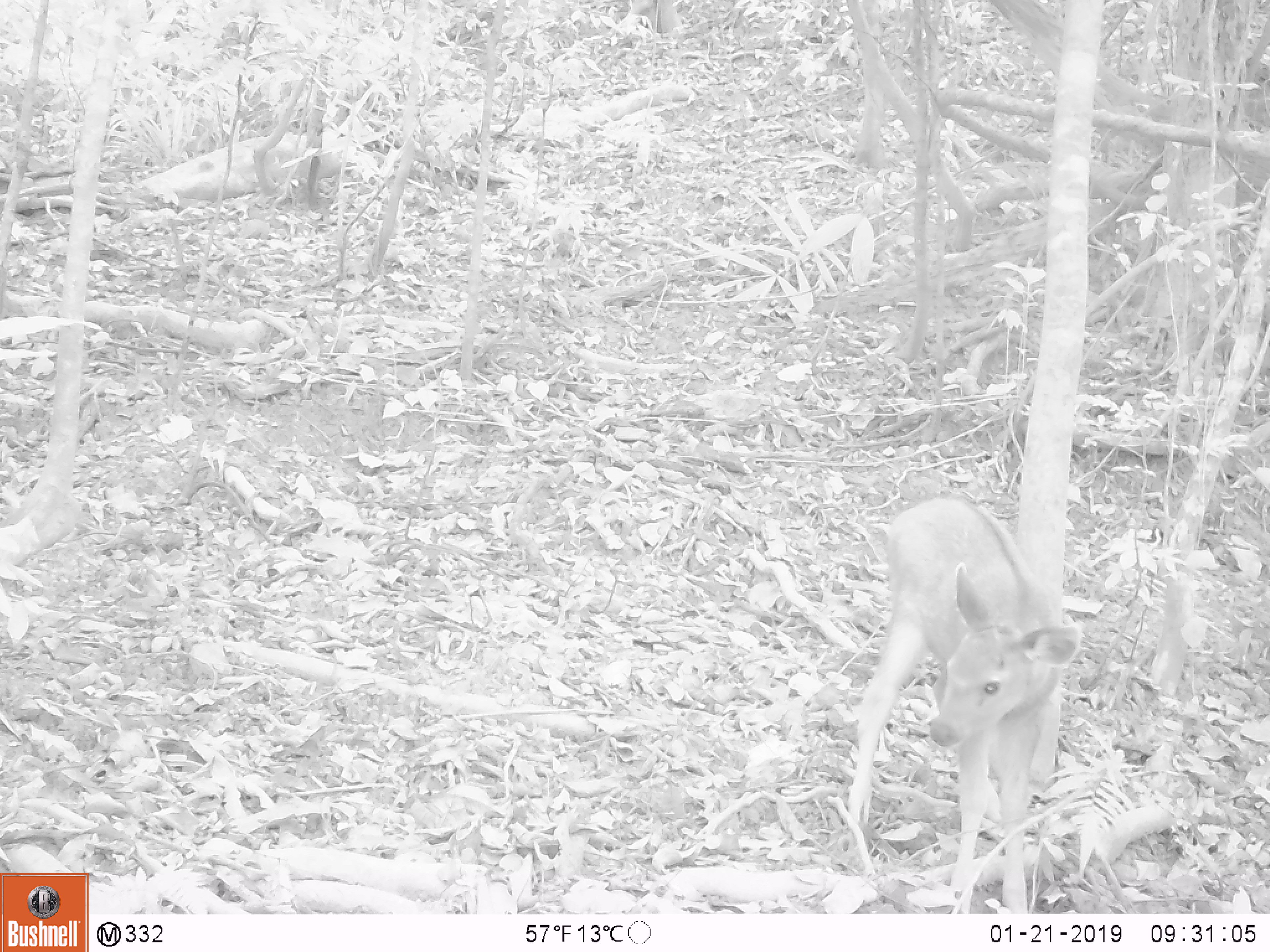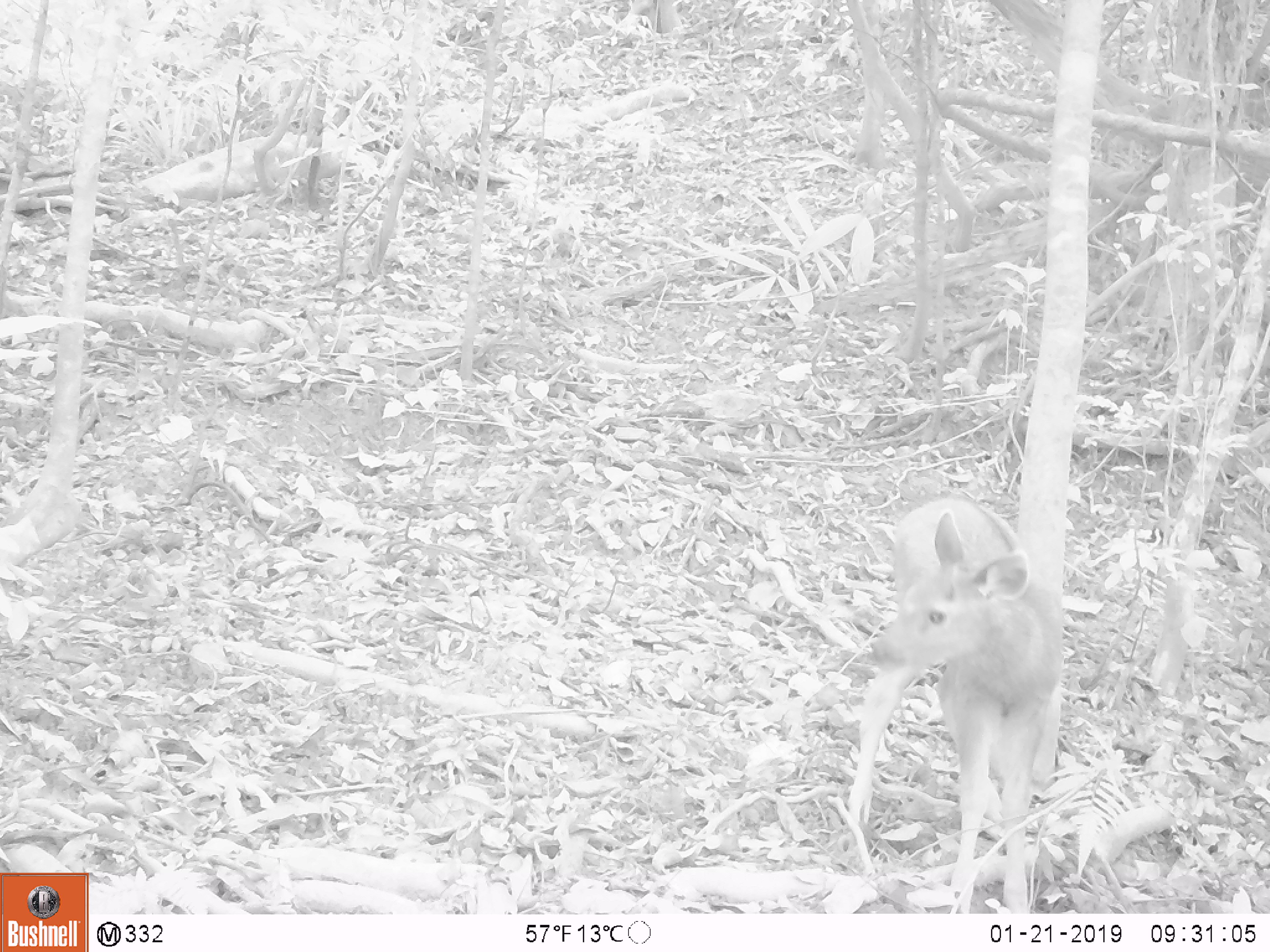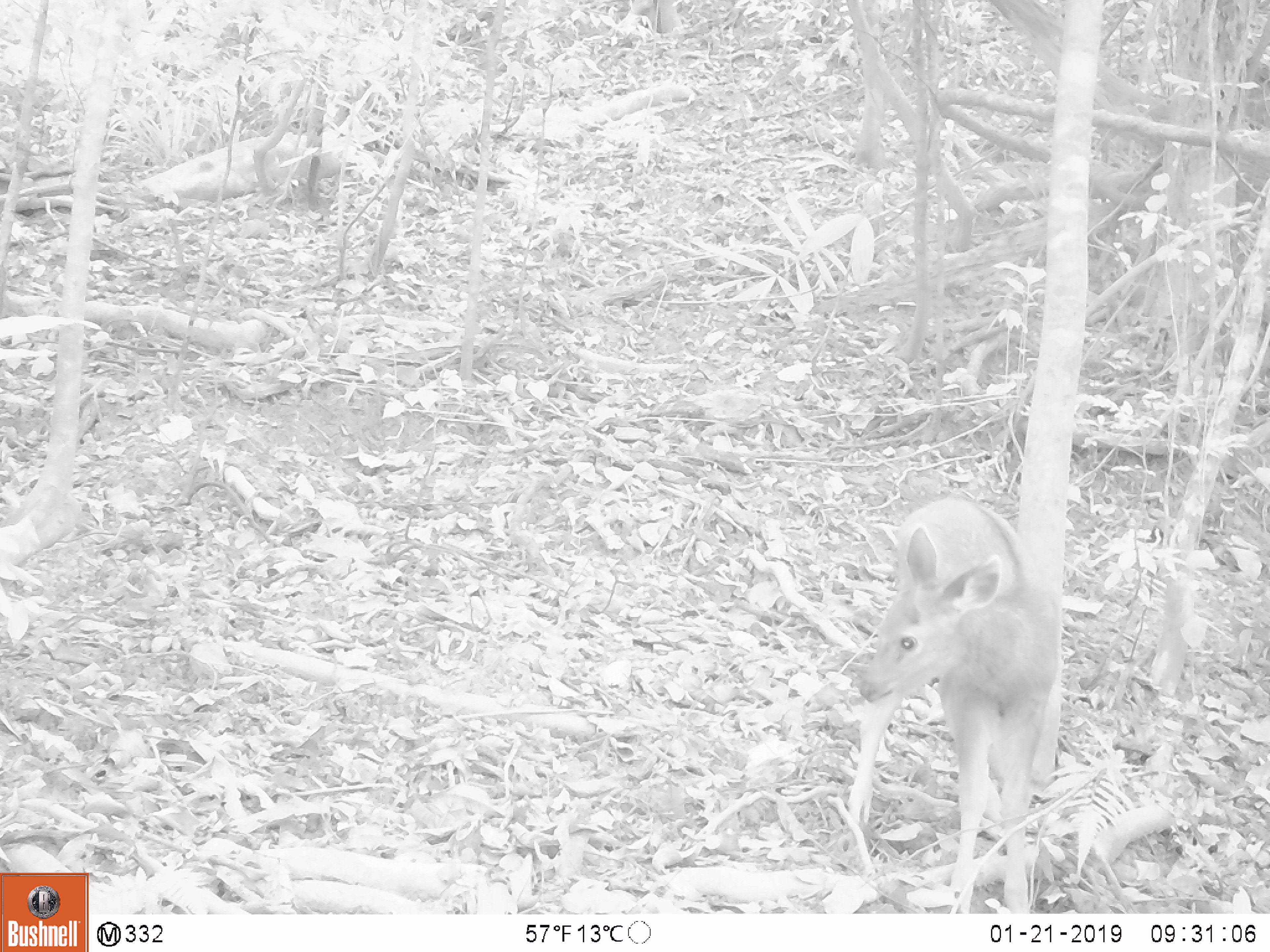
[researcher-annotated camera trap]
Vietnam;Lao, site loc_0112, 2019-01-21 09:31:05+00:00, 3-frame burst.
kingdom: Animalia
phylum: Chordata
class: Mammalia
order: Artiodactyla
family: Cervidae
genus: Rusa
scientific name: Rusa unicolor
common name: sambar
Sambar (Rusa unicolor). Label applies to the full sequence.